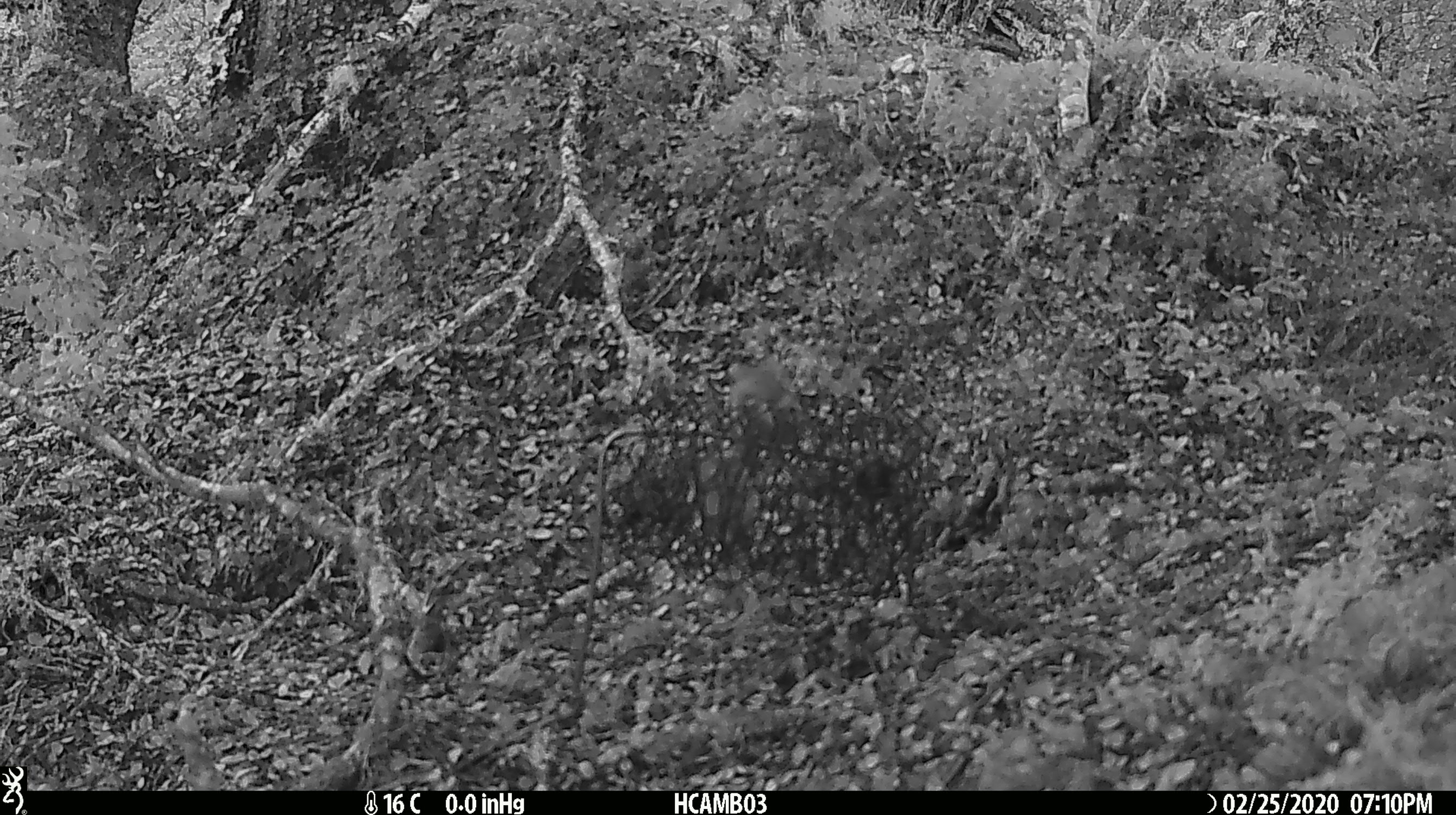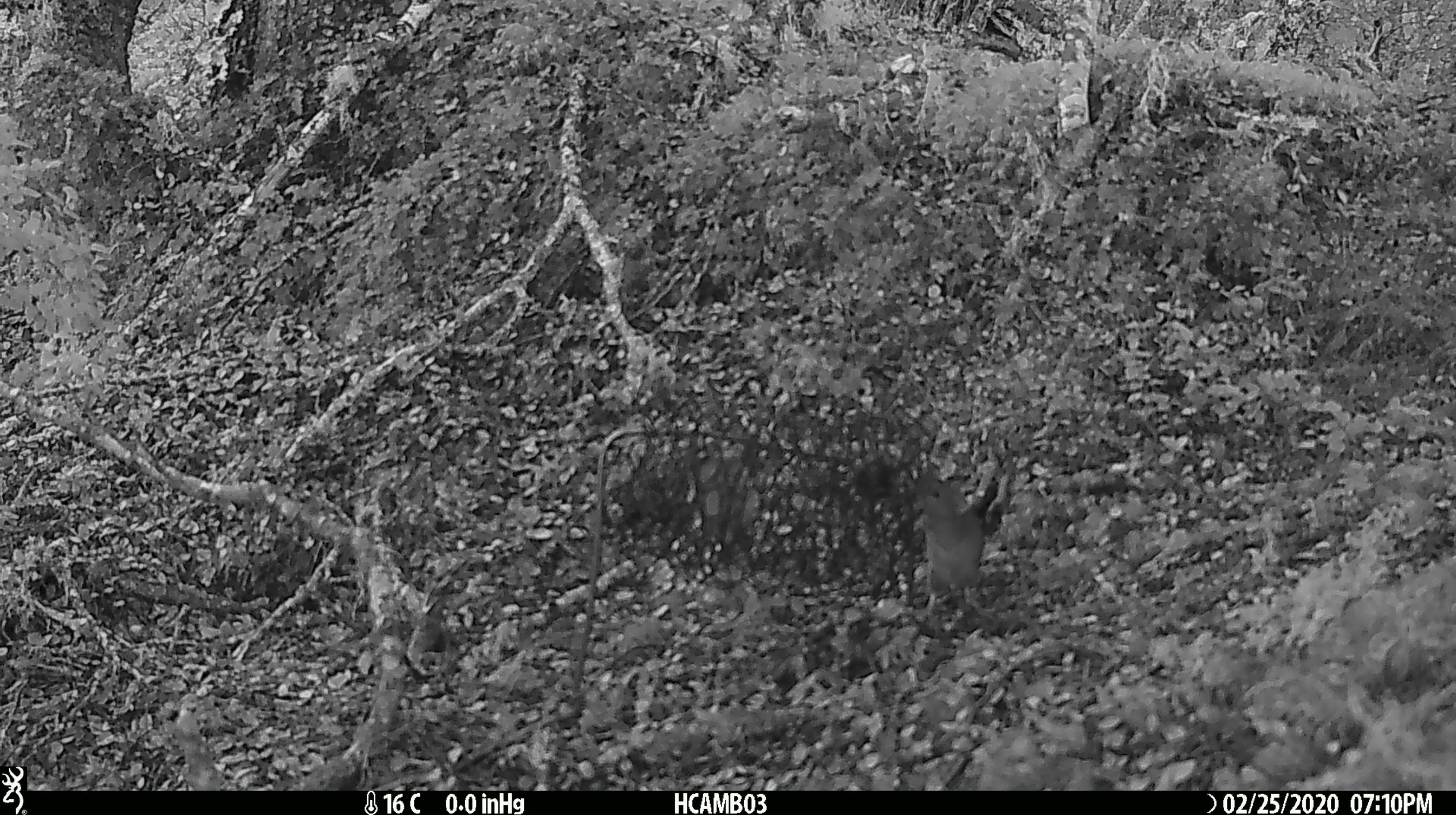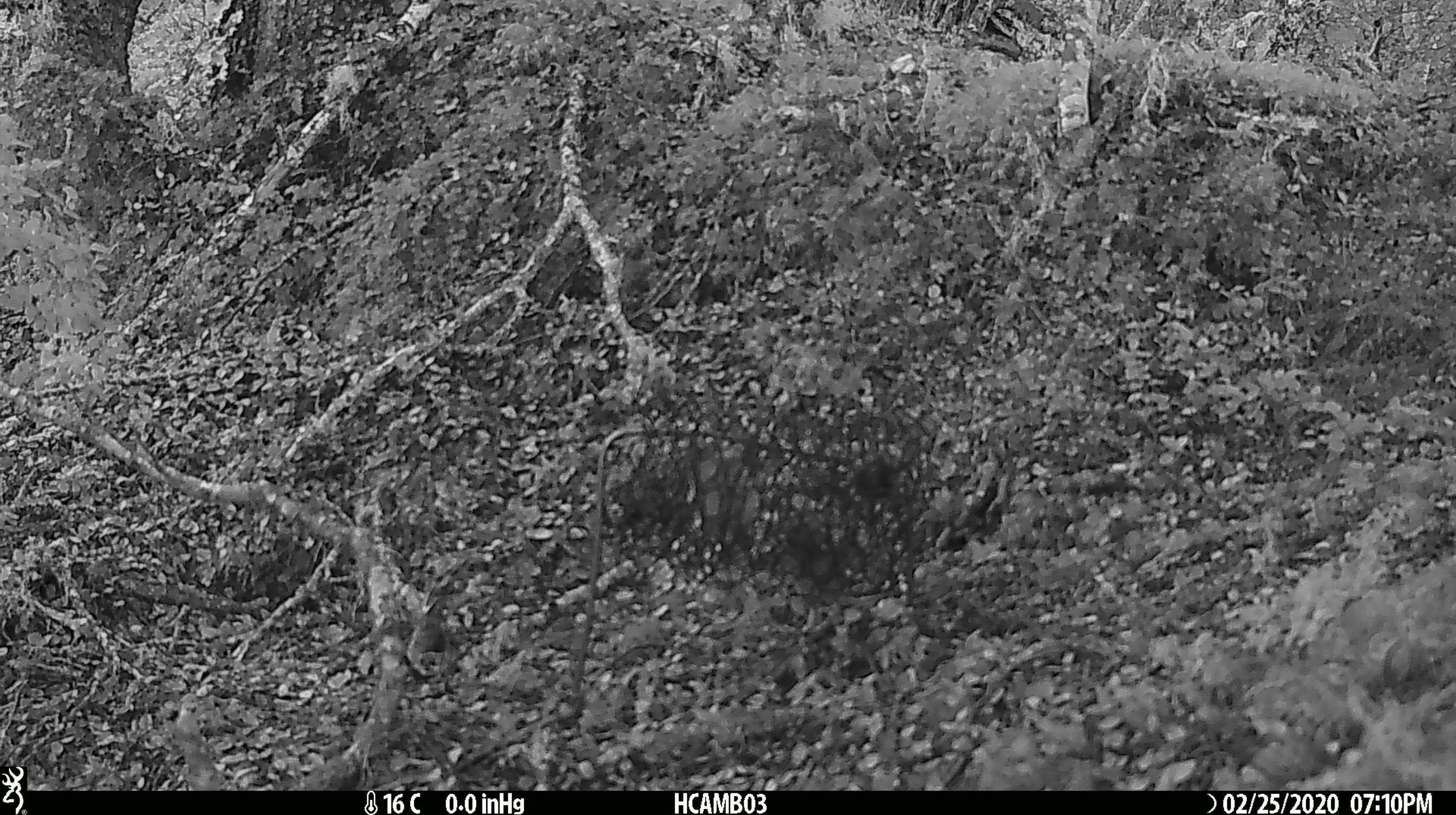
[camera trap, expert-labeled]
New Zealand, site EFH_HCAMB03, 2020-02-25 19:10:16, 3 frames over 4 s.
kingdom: Animalia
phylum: Chordata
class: Mammalia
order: Rodentia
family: Muridae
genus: Mus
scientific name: Mus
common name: mouse